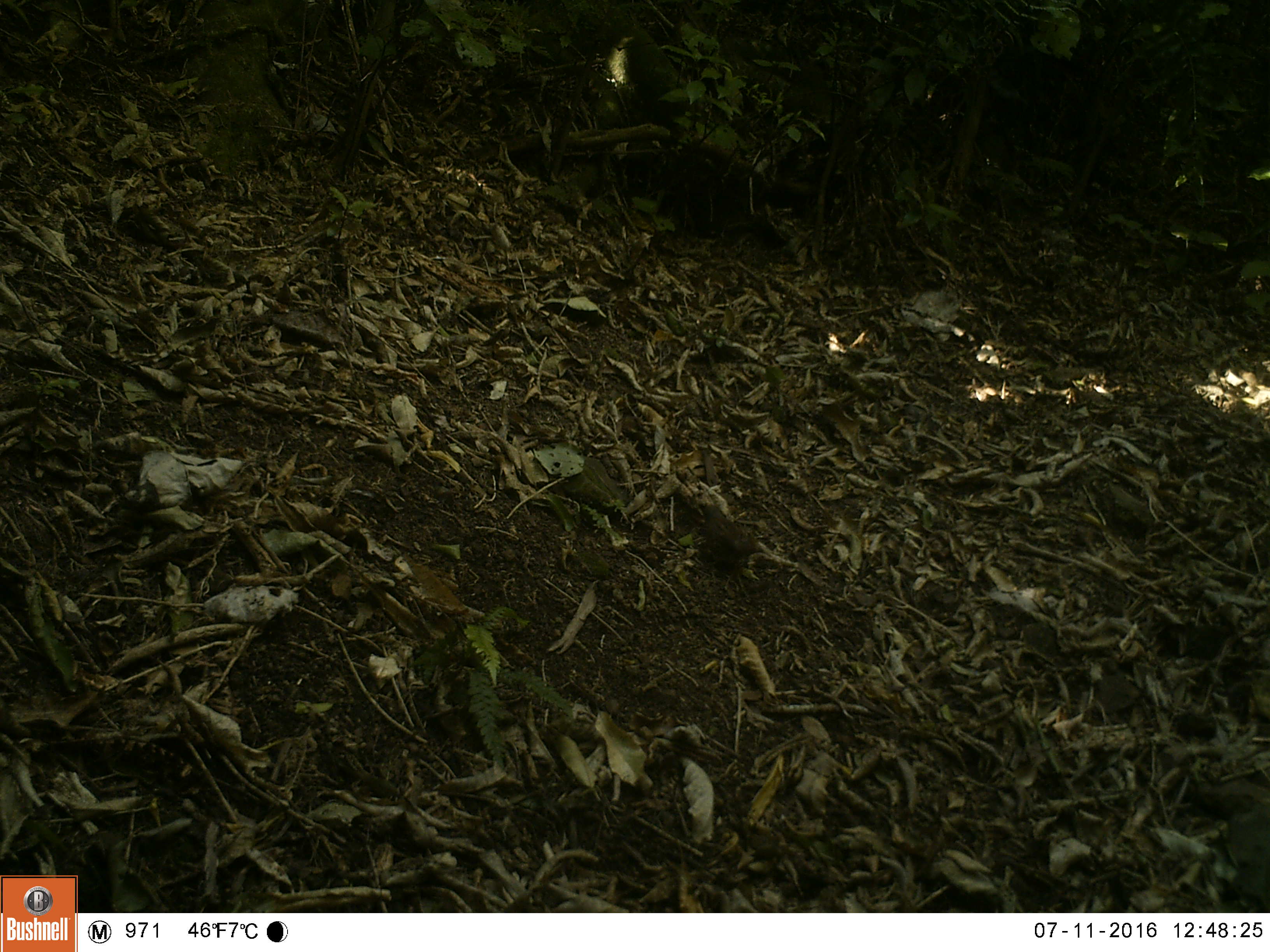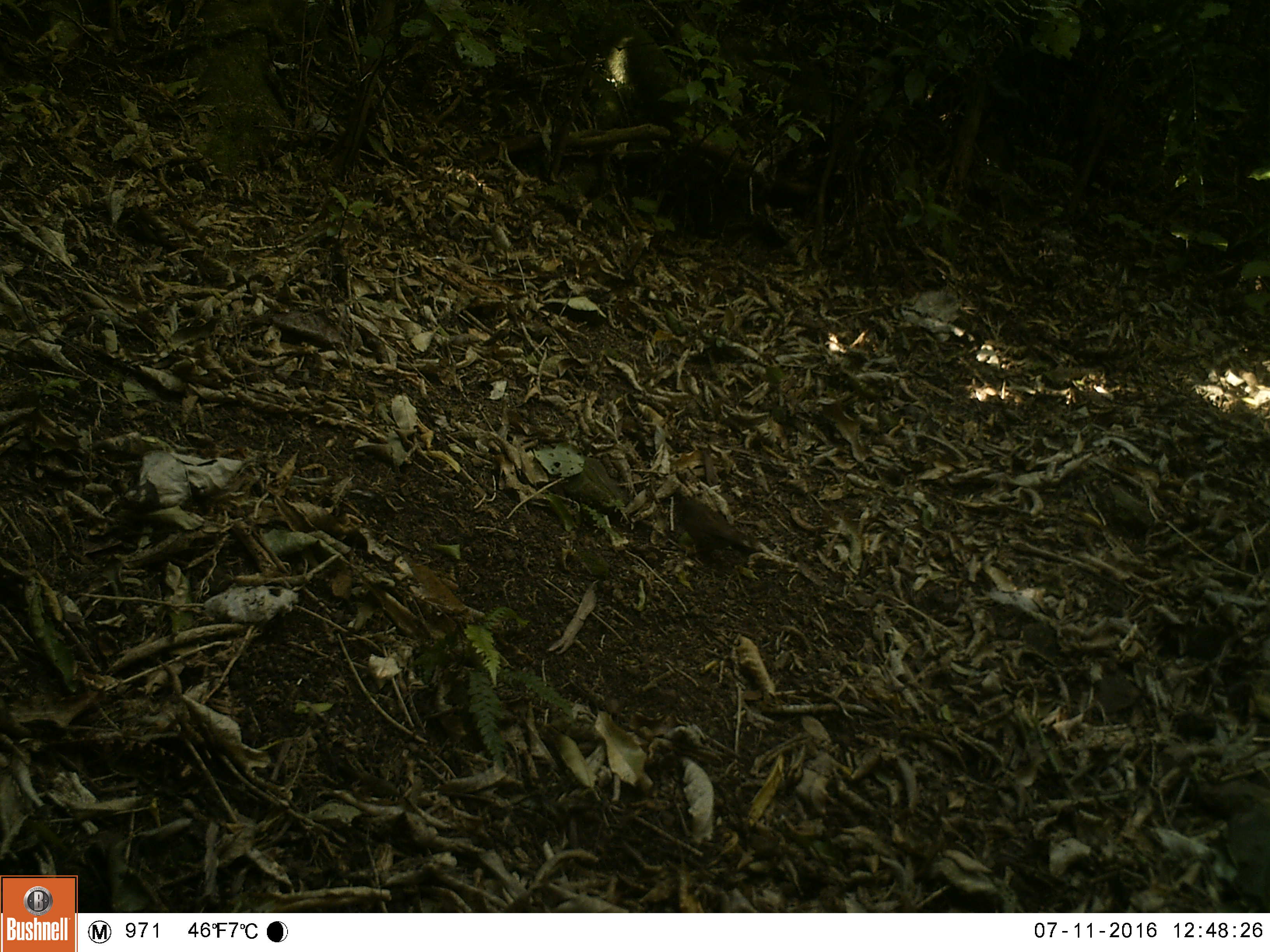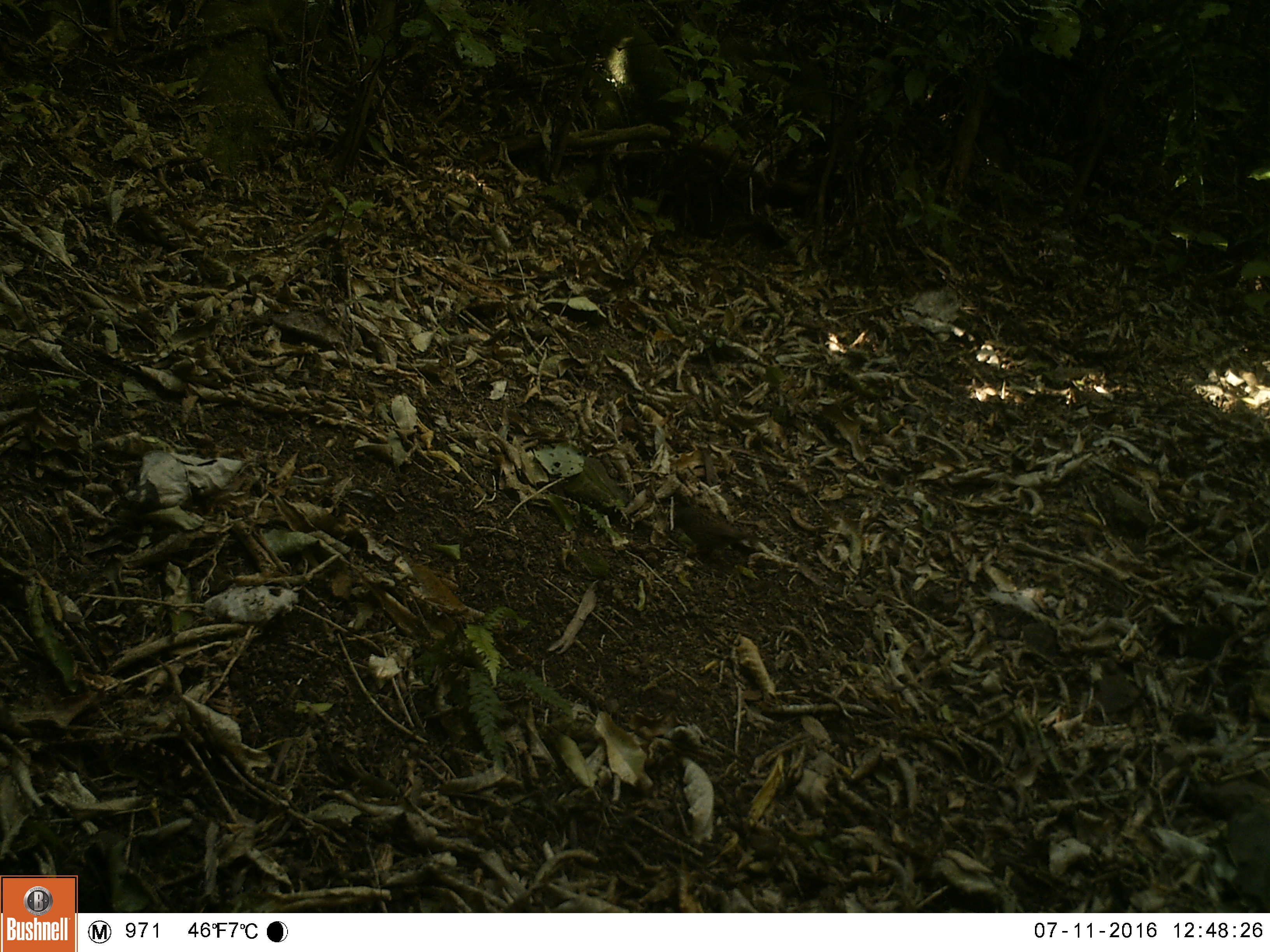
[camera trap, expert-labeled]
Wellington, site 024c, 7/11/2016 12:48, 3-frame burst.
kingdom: Animalia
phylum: Chordata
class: Aves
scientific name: Aves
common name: bird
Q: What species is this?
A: Bird (Aves).